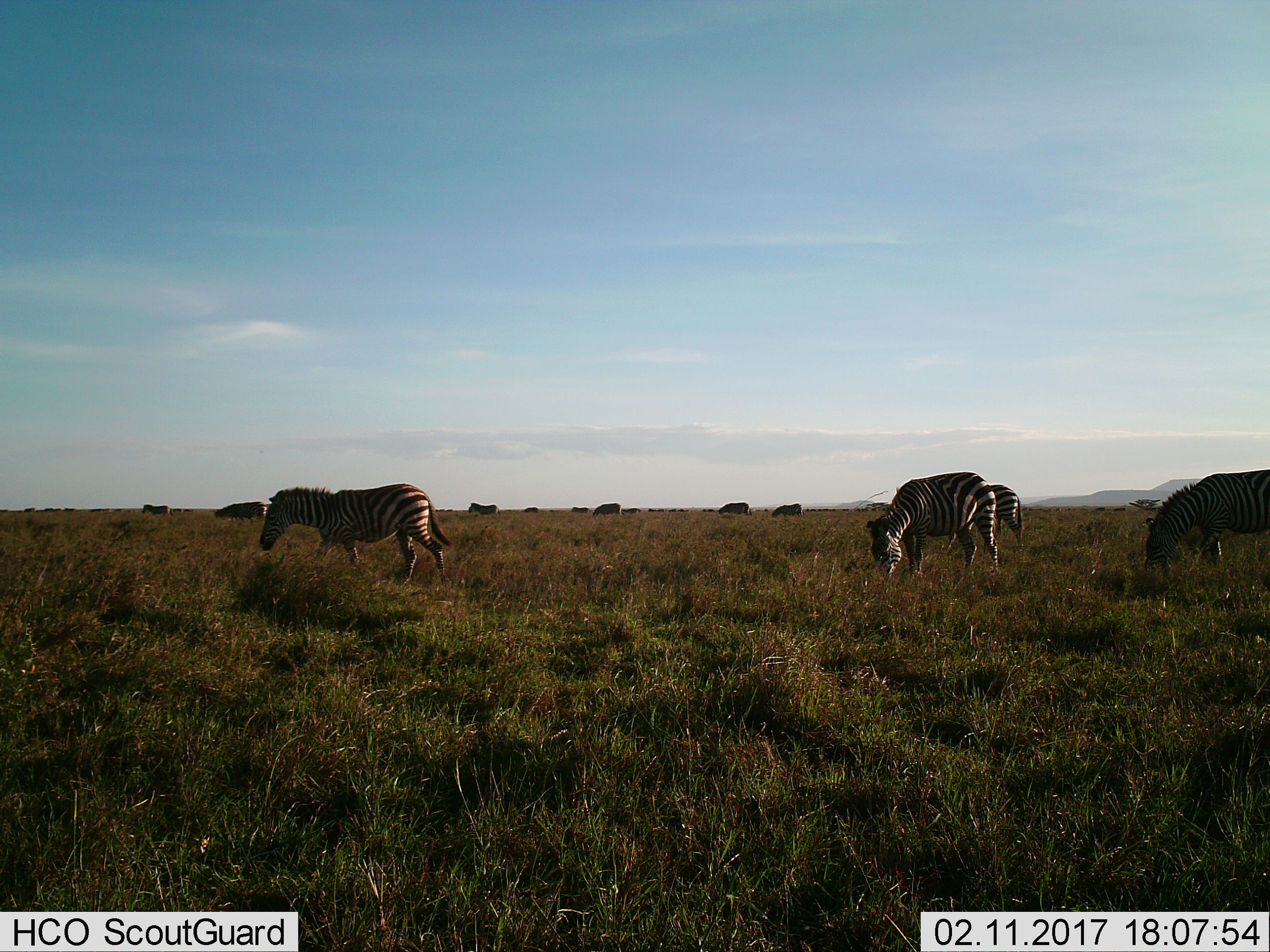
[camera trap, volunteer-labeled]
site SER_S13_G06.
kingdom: Animalia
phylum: Chordata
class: Mammalia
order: Perissodactyla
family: Equidae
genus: Equus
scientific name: Equus quagga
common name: plains zebra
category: zebraplains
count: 11-50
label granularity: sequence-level